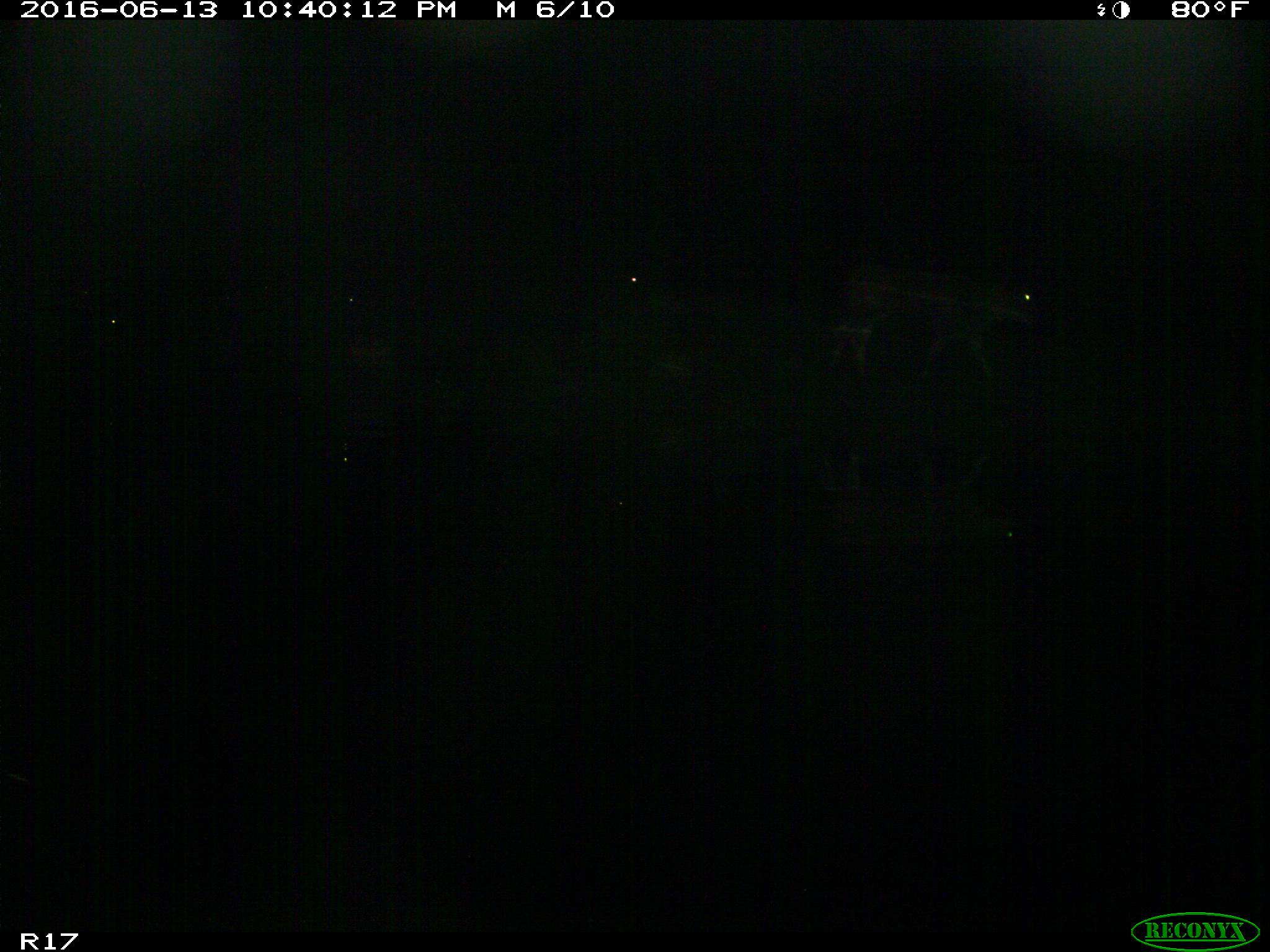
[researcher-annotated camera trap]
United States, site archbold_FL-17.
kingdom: Animalia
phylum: Chordata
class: Mammalia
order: Artiodactyla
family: Bovidae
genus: Bos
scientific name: Bos taurus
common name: domestic cow